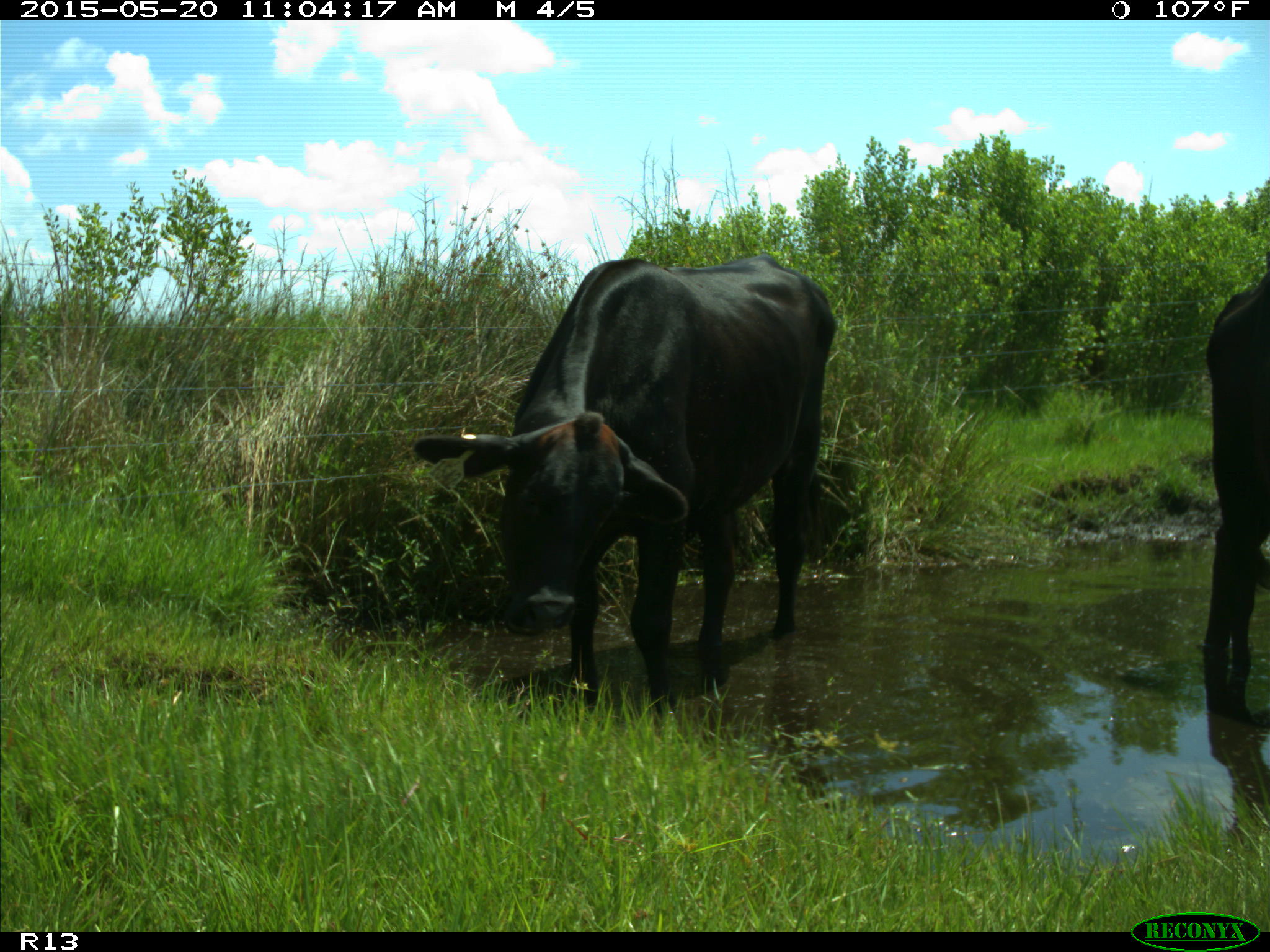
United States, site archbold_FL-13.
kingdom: Animalia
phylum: Chordata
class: Mammalia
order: Artiodactyla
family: Bovidae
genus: Bos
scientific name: Bos taurus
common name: domestic cow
Bos taurus (domestic cow).